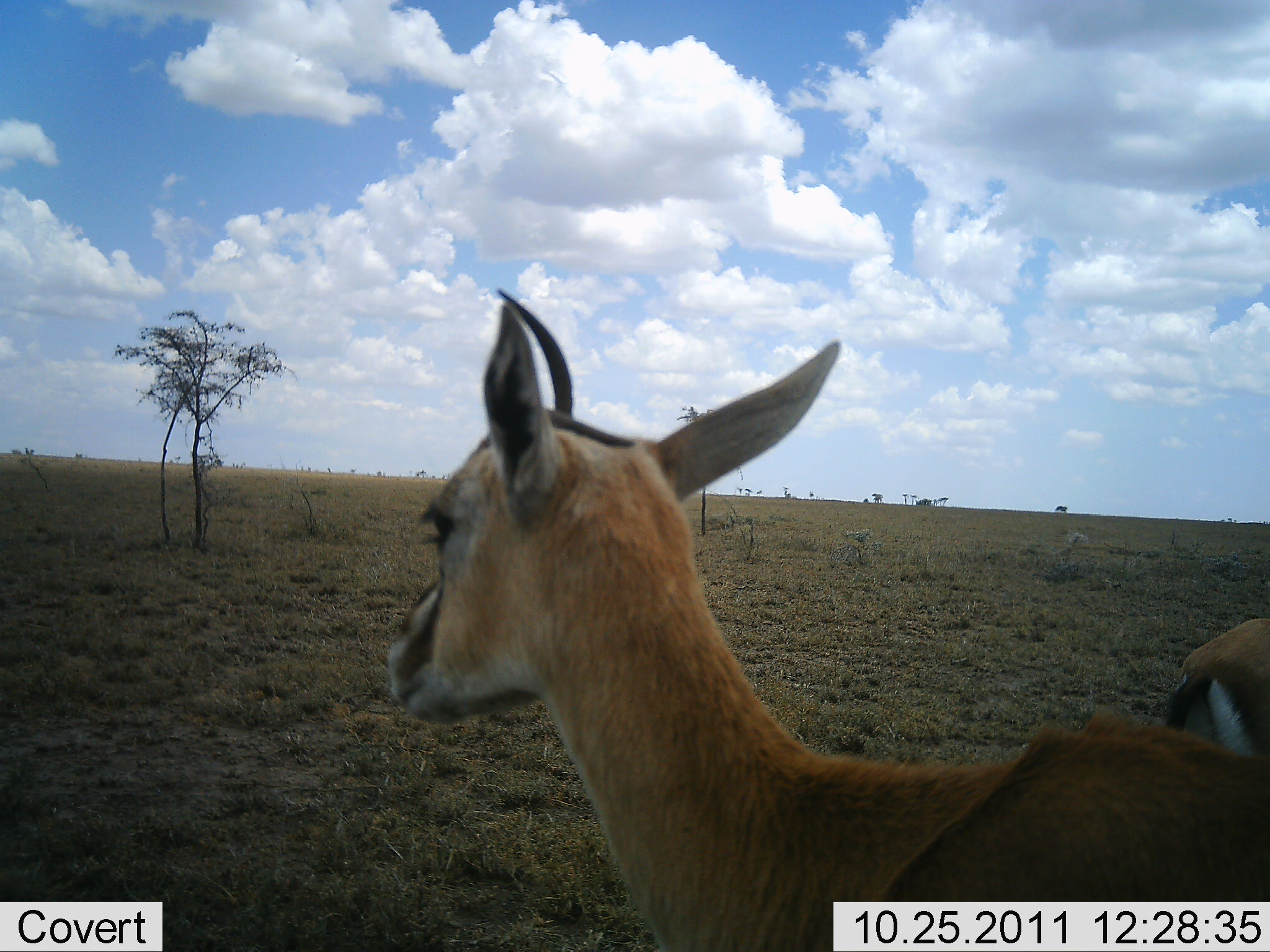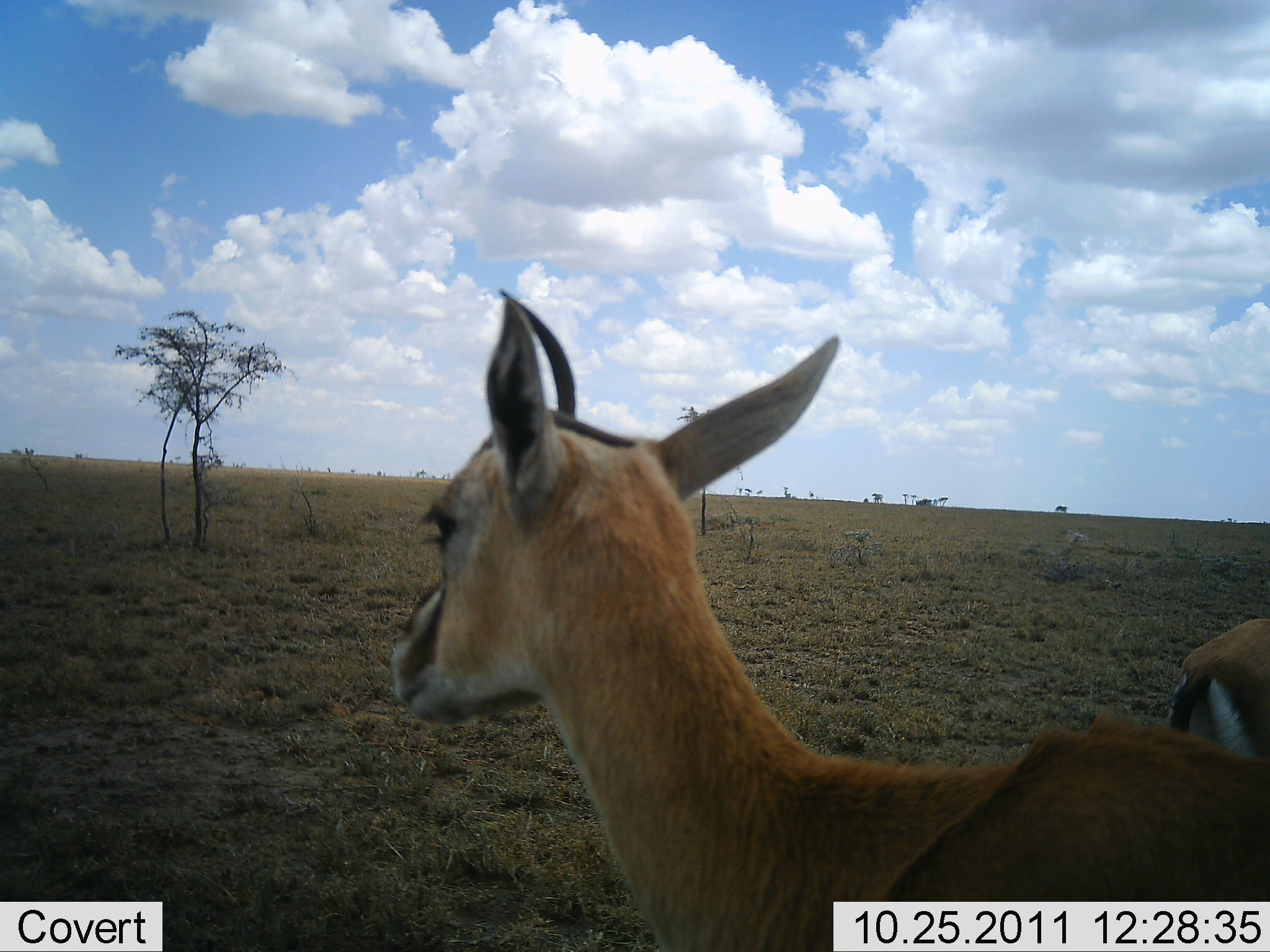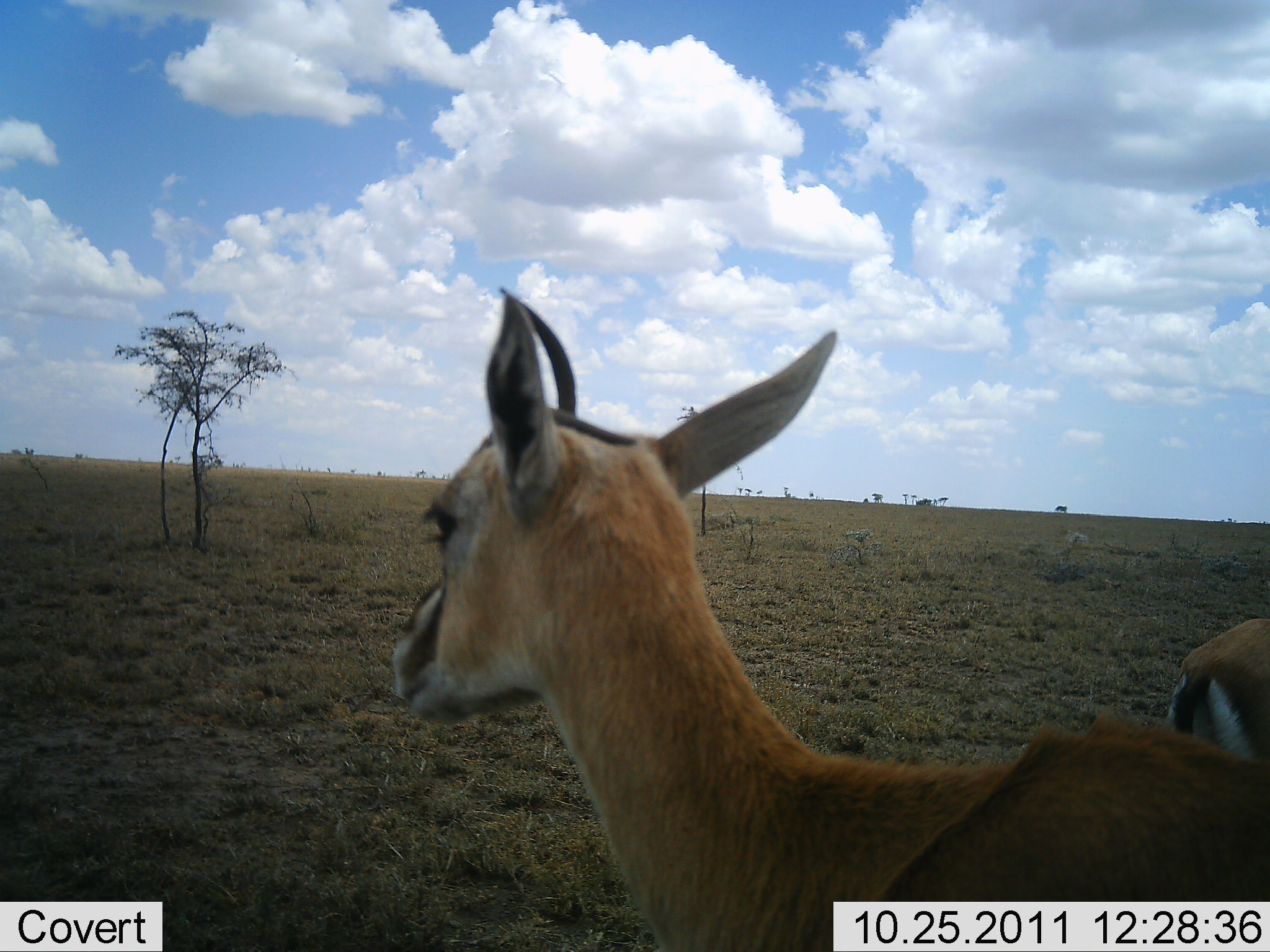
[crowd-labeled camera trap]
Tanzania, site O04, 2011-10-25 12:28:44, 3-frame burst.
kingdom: Animalia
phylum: Chordata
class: Mammalia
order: Artiodactyla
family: Bovidae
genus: Eudorcas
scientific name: Eudorcas thomsonii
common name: thomson's gazelle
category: gazellethomsons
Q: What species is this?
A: Gazellethomsons (thomson's gazelle) (Eudorcas thomsonii).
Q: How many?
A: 2.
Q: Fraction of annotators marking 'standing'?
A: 100%.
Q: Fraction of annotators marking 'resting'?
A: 0%.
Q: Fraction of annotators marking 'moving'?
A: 8%.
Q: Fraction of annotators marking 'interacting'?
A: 0%.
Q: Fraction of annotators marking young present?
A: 0%.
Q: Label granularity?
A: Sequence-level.